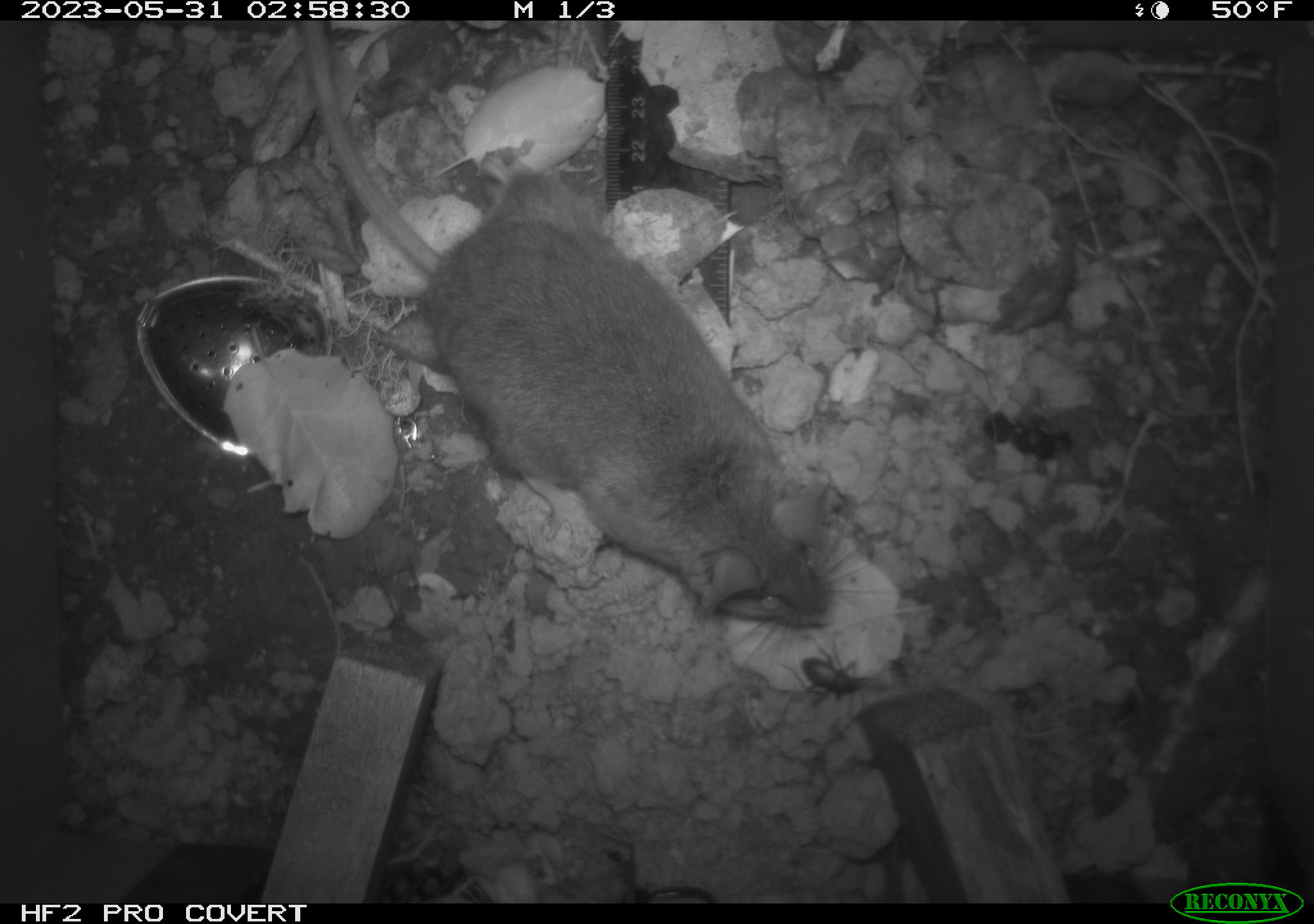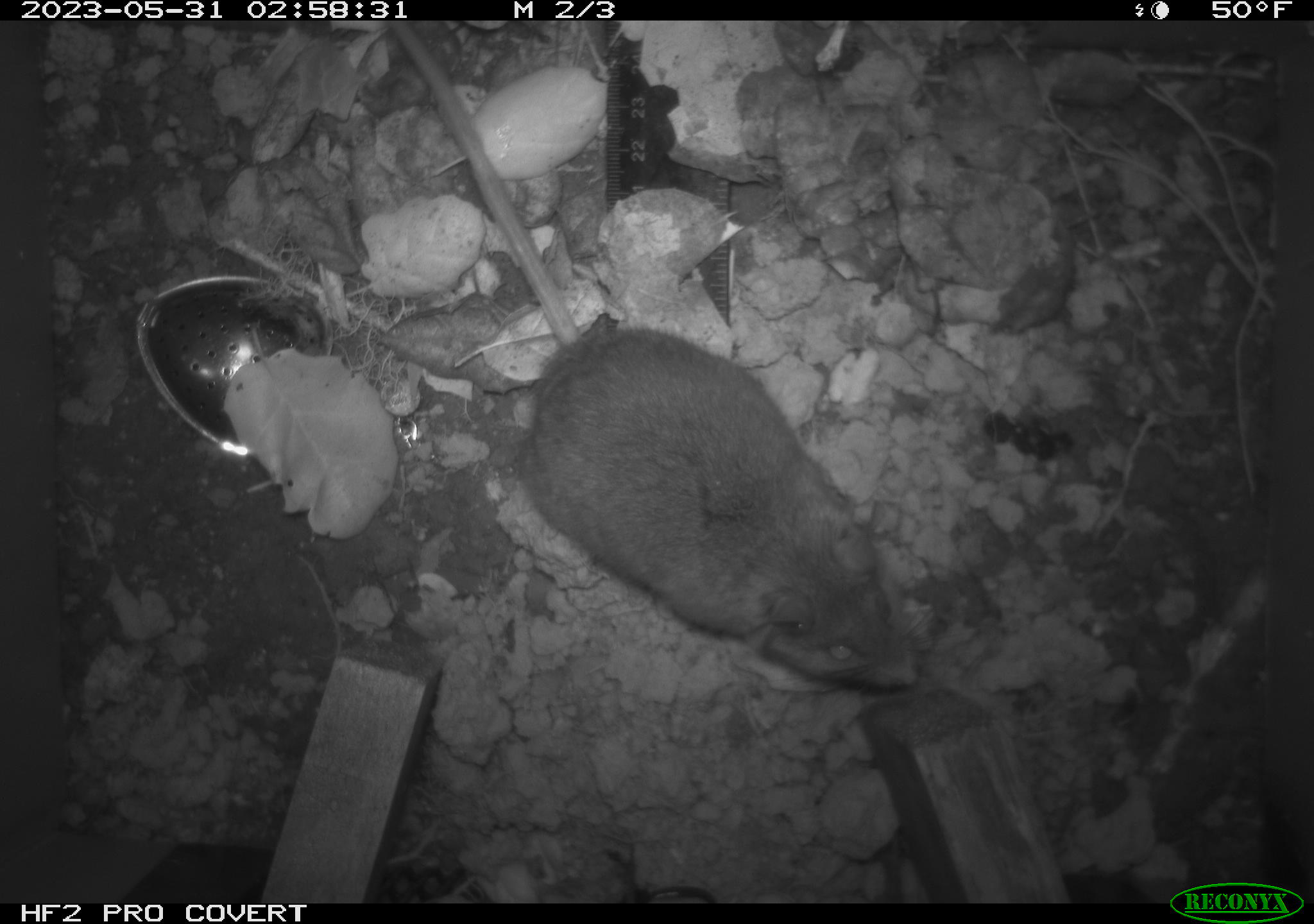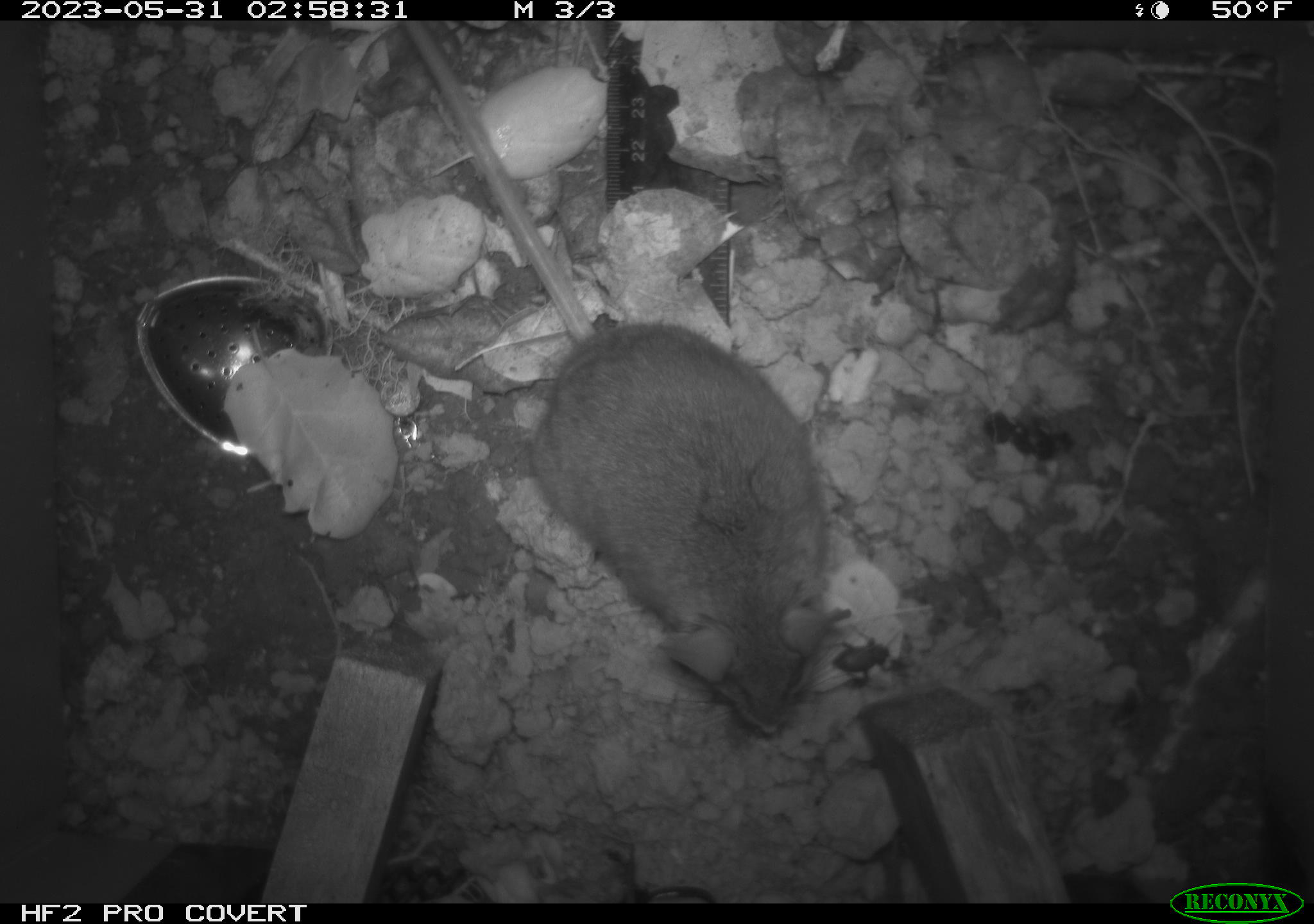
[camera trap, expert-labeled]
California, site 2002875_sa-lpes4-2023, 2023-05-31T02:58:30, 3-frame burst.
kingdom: Animalia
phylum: Chordata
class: Mammalia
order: Rodentia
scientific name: Rodentia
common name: mouse species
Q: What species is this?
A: Mouse species (Rodentia).